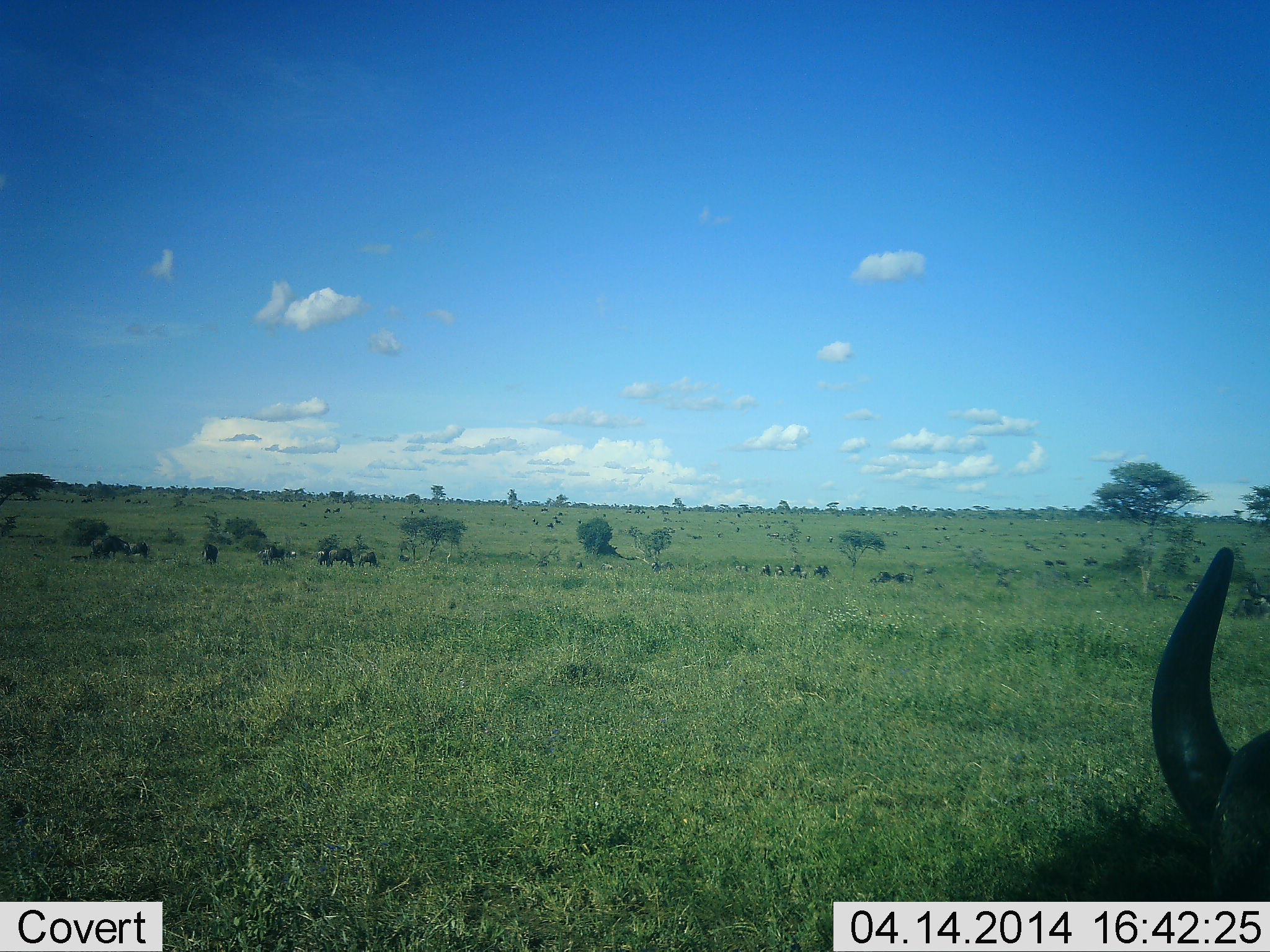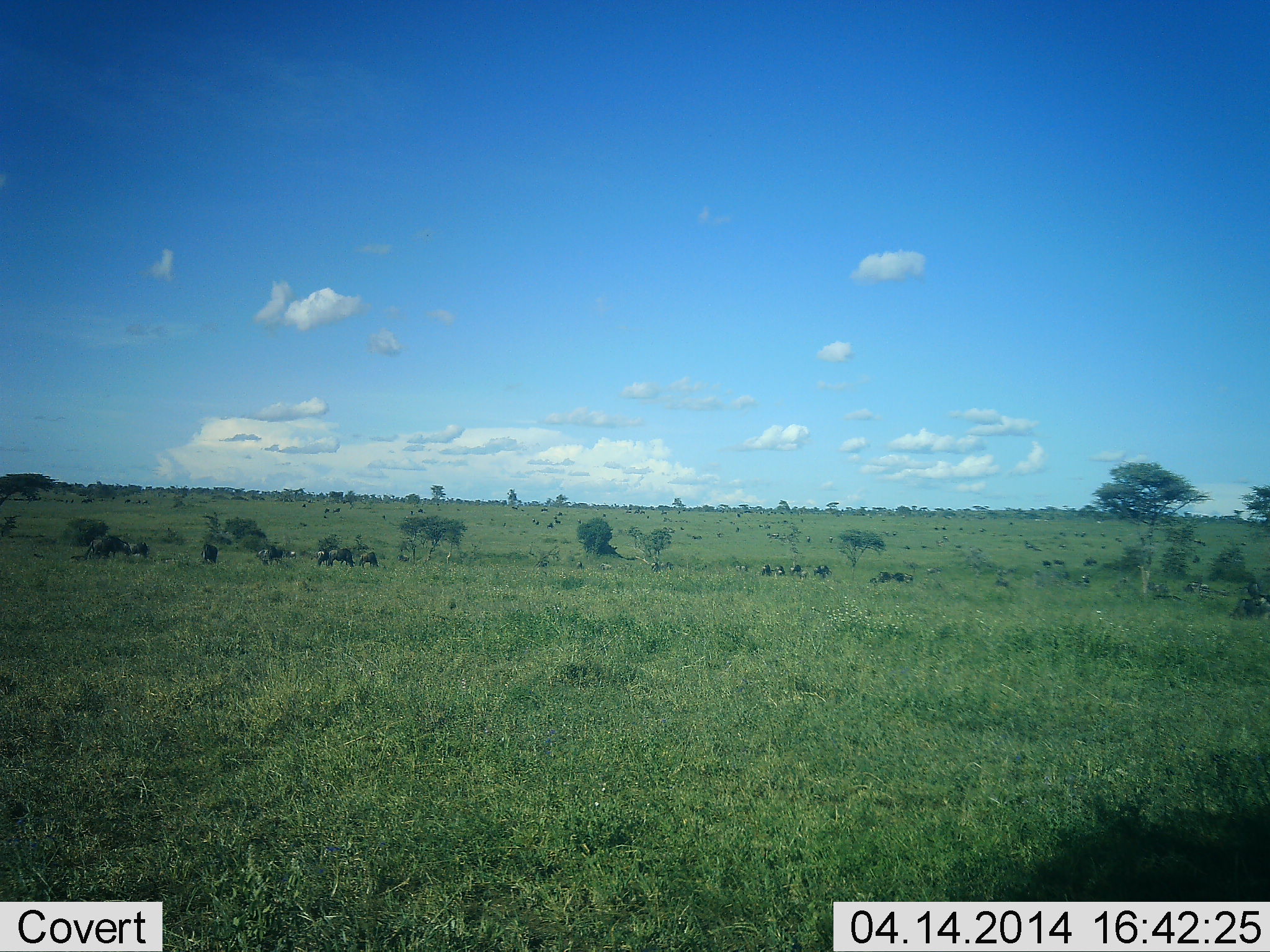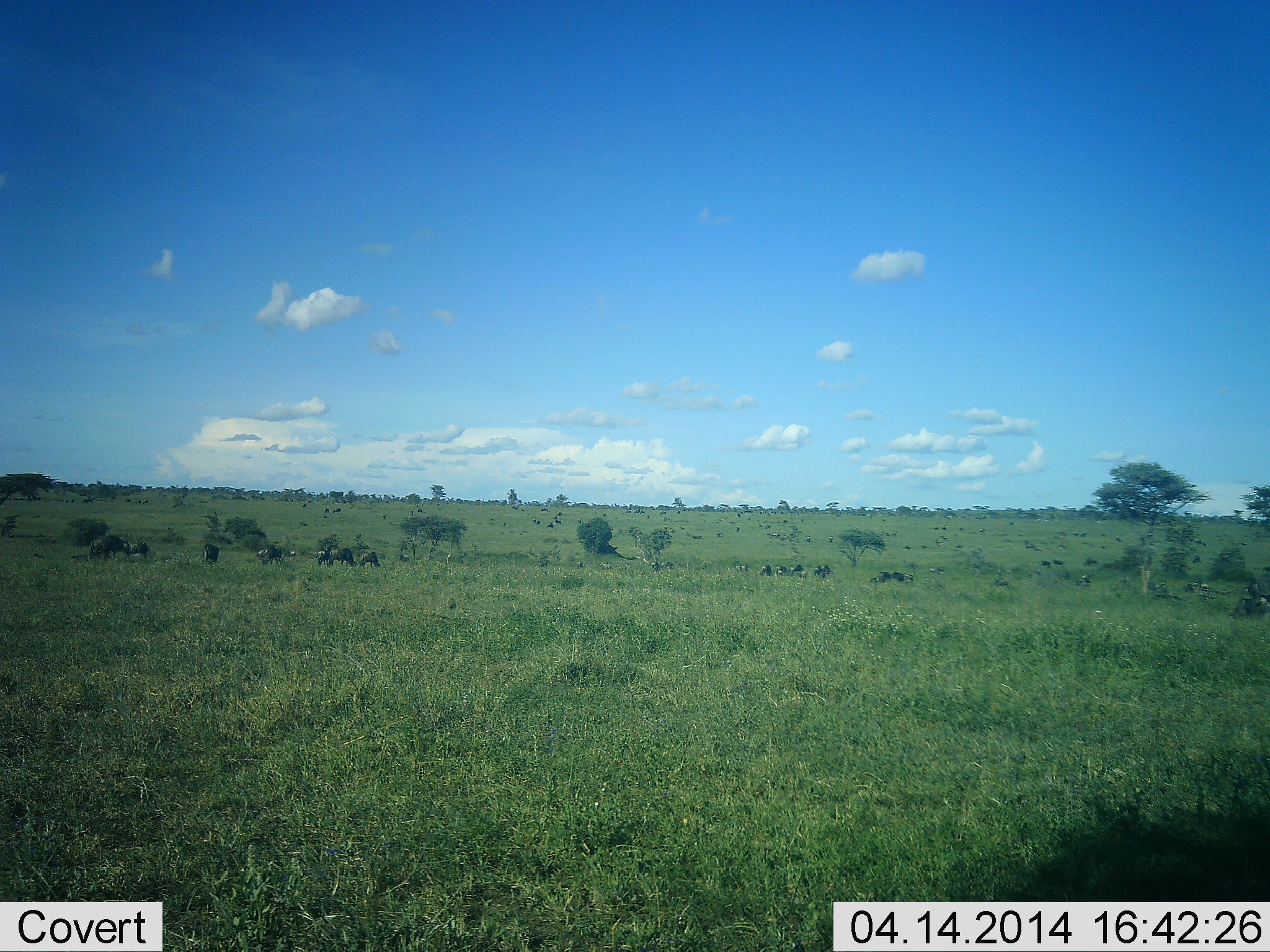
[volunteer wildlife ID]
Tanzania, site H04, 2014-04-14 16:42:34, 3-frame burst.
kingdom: Animalia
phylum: Chordata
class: Mammalia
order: Artiodactyla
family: Bovidae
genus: Connochaetes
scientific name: Connochaetes taurinus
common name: blue wildebeest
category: wildebeest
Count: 11-50.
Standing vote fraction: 60%.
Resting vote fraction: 0%.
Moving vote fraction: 30%.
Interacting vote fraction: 0%.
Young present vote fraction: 0%.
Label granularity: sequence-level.